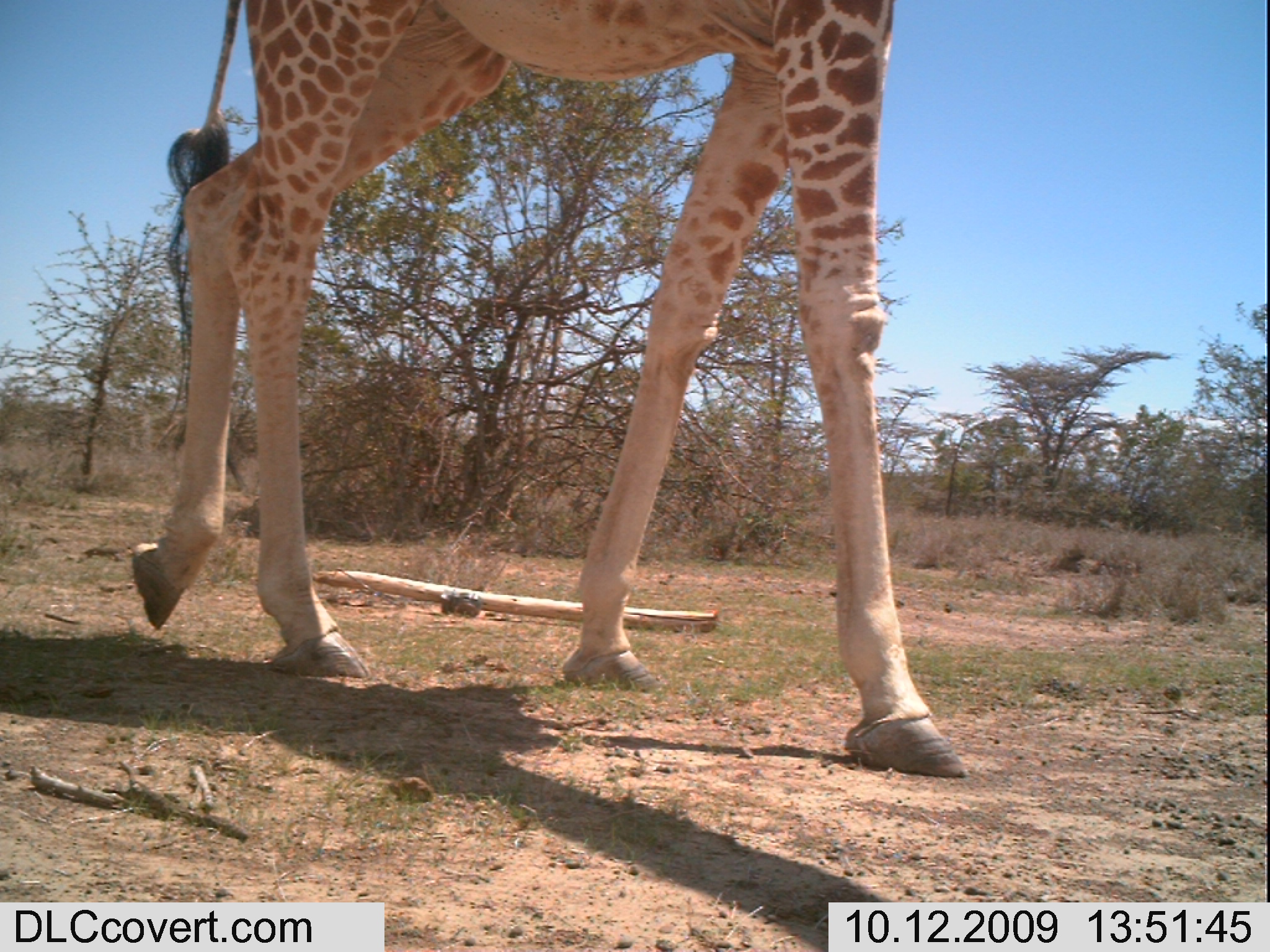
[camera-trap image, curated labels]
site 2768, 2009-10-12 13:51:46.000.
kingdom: Animalia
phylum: Chordata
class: Mammalia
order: Artiodactyla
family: Giraffidae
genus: Giraffa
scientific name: Giraffa camelopardalis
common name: giraffe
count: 1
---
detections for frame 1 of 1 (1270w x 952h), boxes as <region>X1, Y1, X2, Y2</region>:
giraffa camelopardalis: <region>117, 0, 982, 797</region>